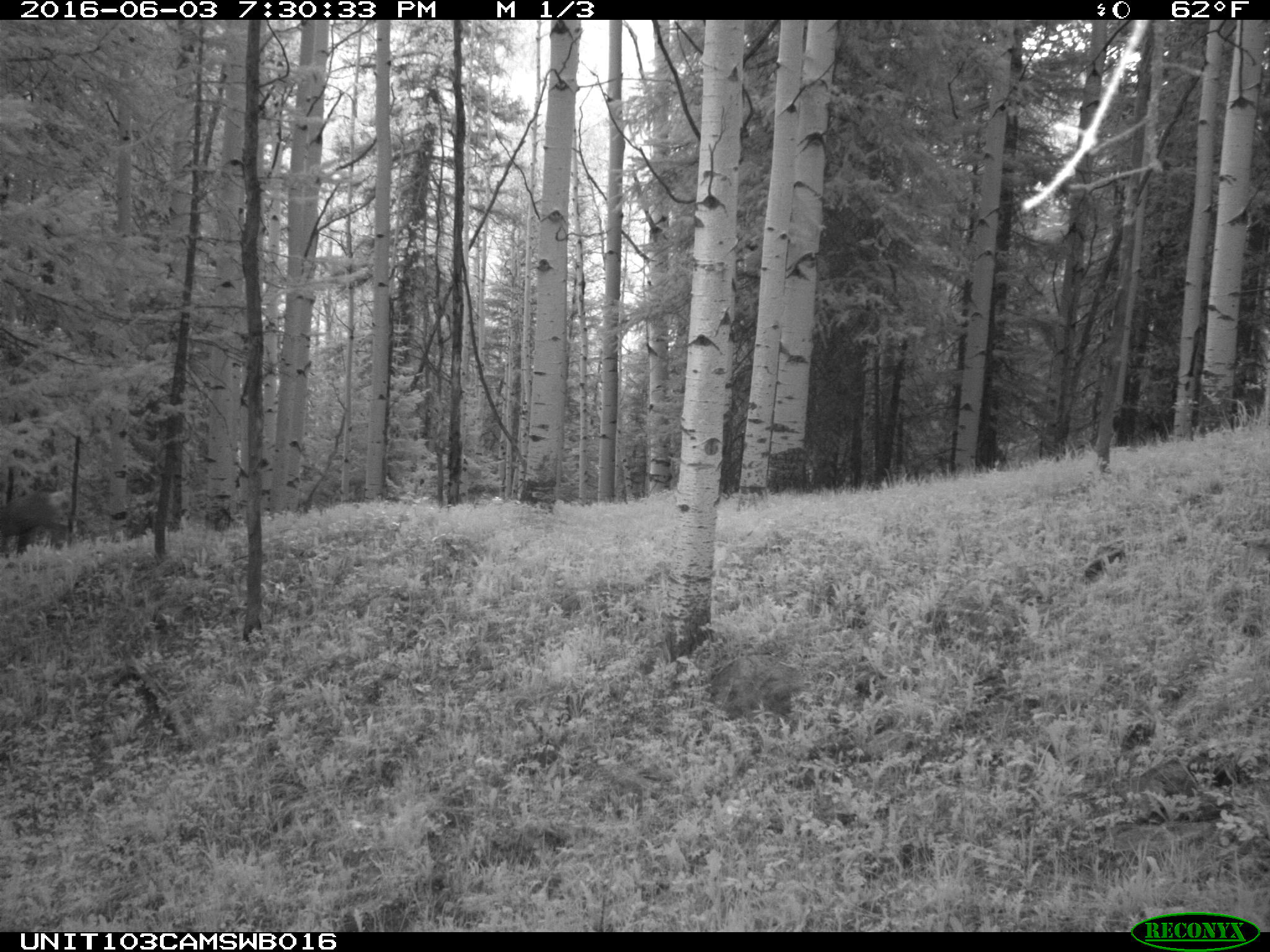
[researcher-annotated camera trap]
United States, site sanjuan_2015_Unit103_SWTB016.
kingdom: Animalia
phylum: Chordata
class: Mammalia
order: Artiodactyla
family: Cervidae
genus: Odocoileus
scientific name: Odocoileus hemionus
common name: mule deer